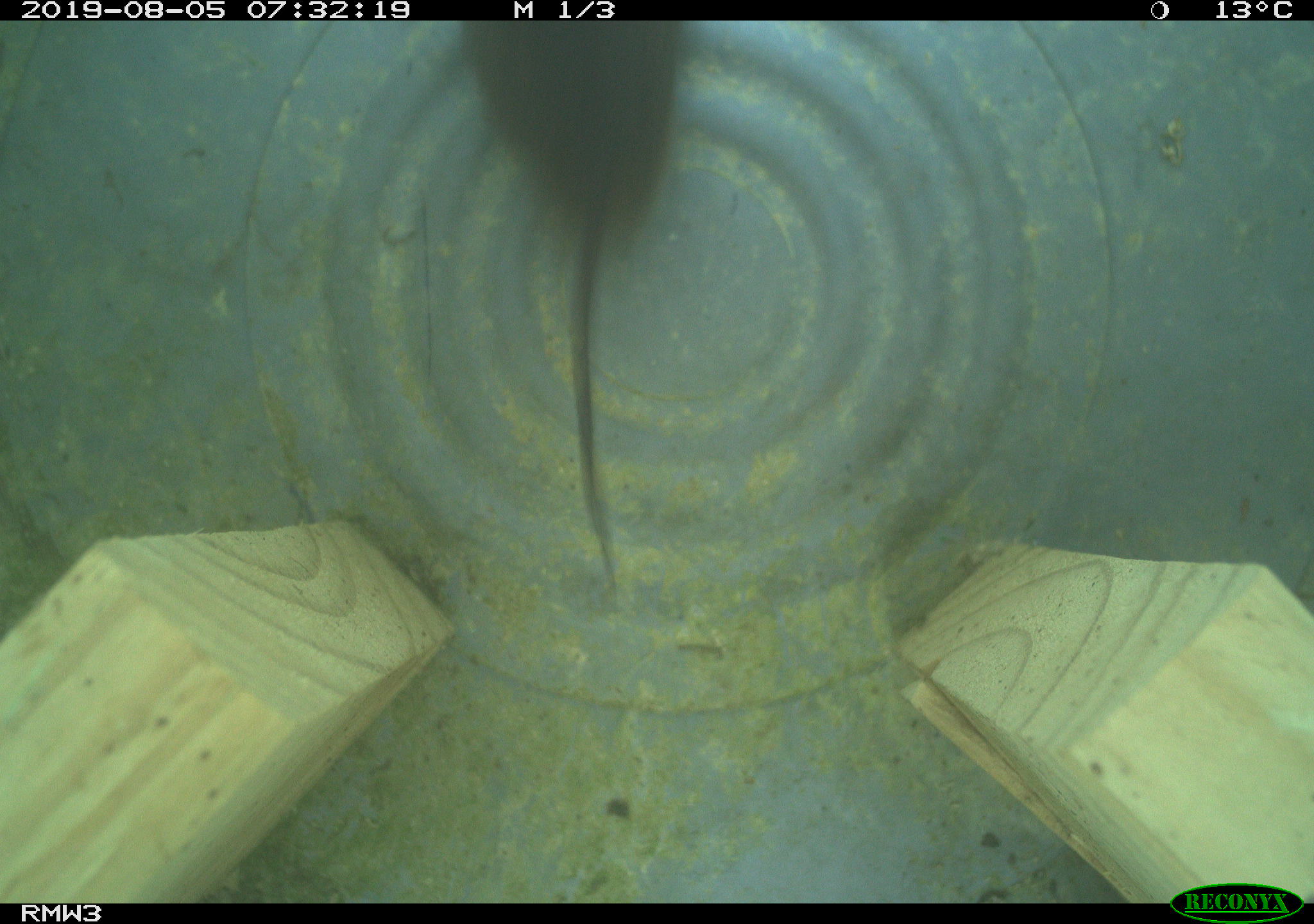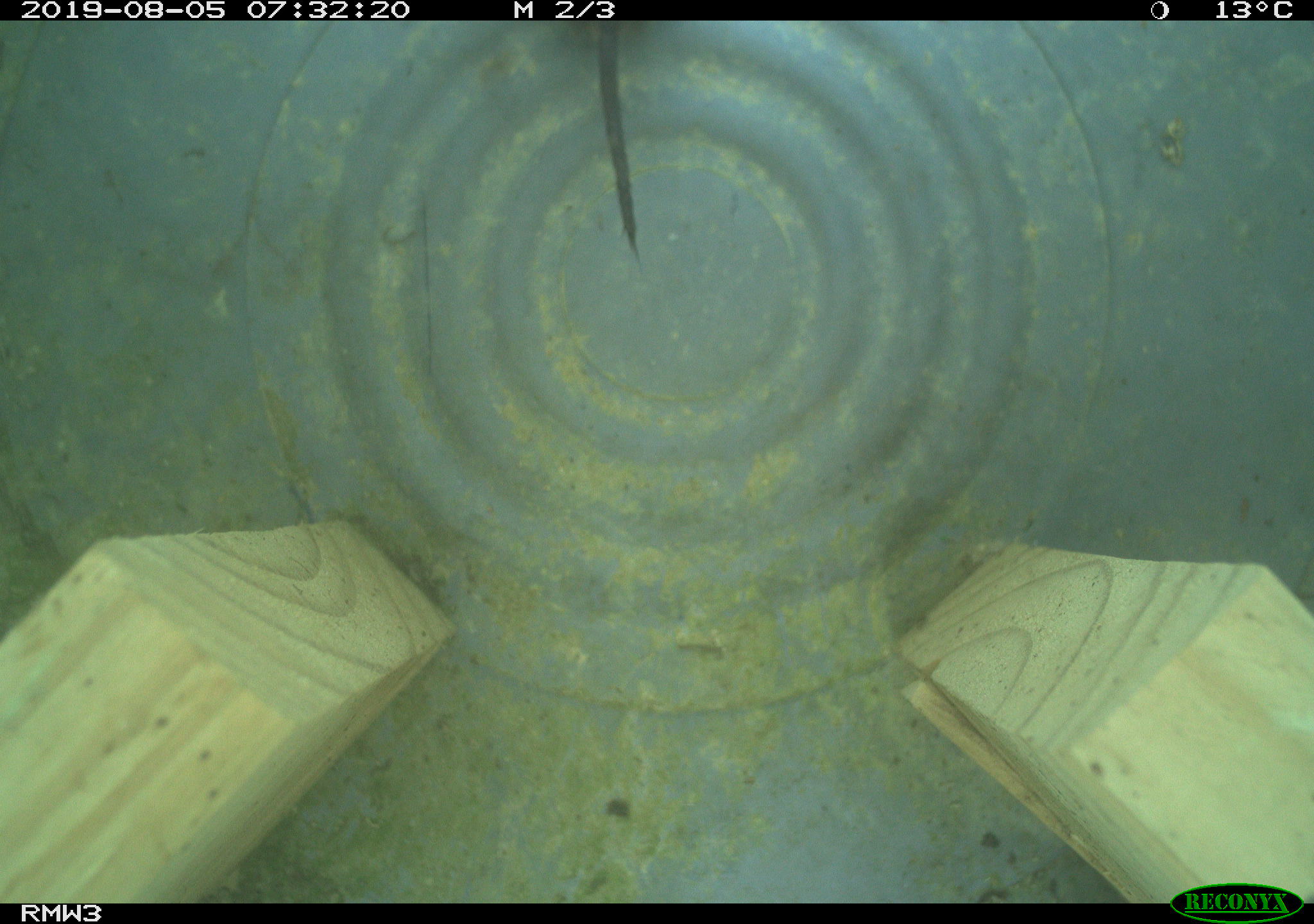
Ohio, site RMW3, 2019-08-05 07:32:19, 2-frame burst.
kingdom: Animalia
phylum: Chordata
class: Mammalia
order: Rodentia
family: Cricetidae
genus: Microtus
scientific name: Microtus pennsylvanicus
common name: meadow vole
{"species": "meadow vole (Microtus pennsylvanicus)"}